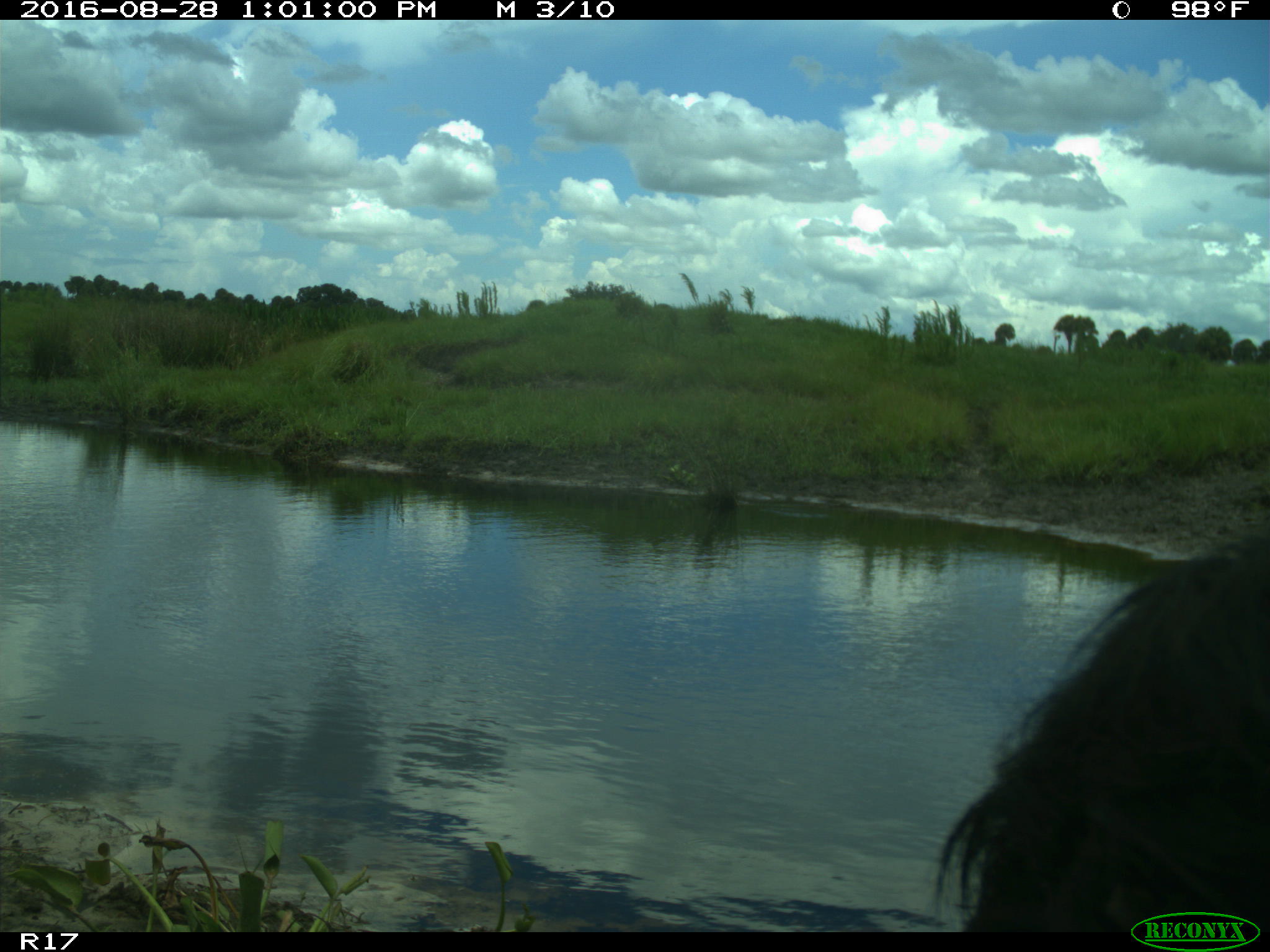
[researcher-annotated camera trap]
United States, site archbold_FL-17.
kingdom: Animalia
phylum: Chordata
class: Mammalia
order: Artiodactyla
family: Bovidae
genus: Bos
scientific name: Bos taurus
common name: domestic cow